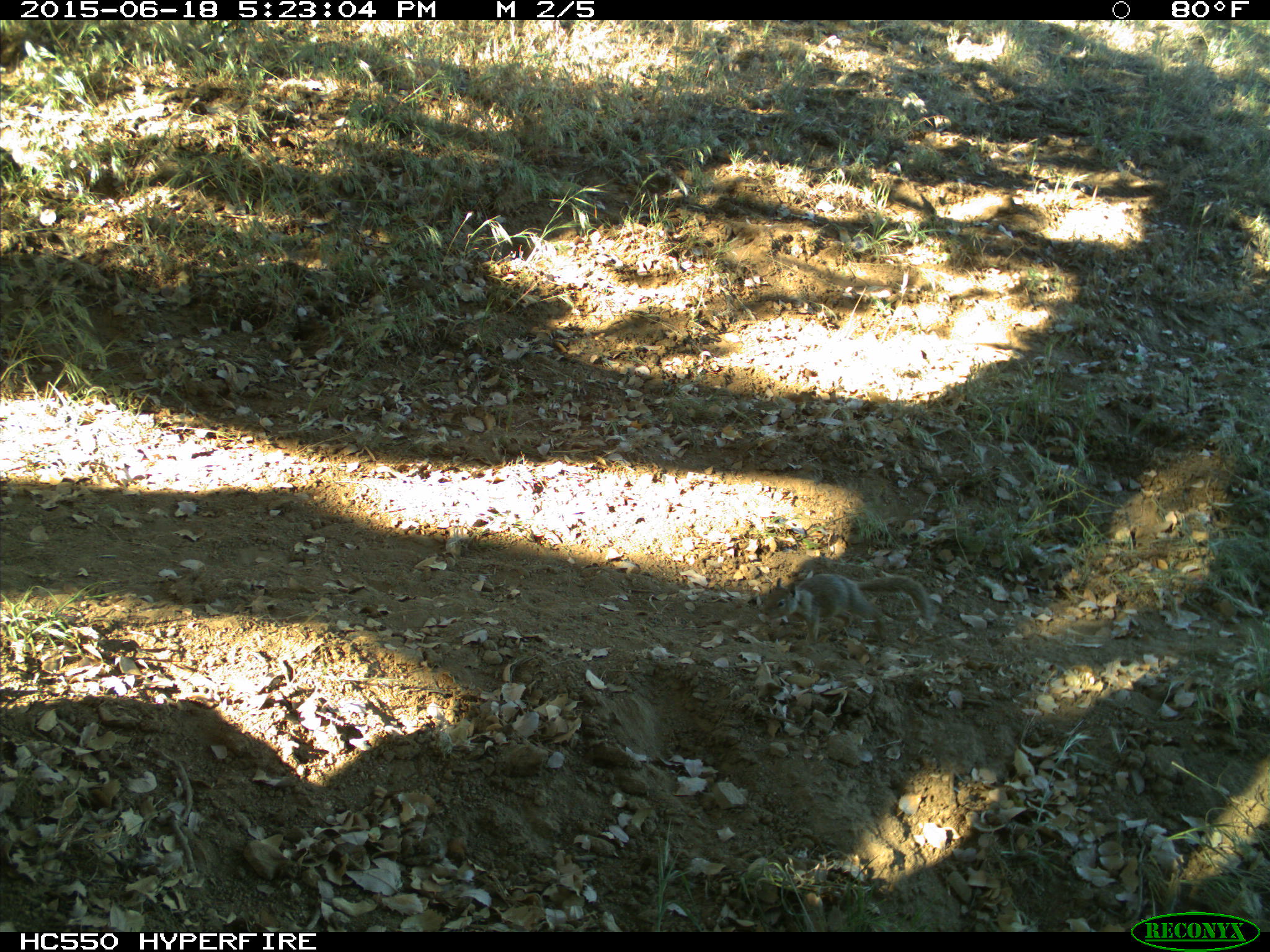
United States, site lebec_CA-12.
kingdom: Animalia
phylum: Chordata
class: Mammalia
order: Rodentia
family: Sciuridae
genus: Otospermophilus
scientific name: Otospermophilus beecheyi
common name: california ground squirrel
Otospermophilus beecheyi (california ground squirrel).